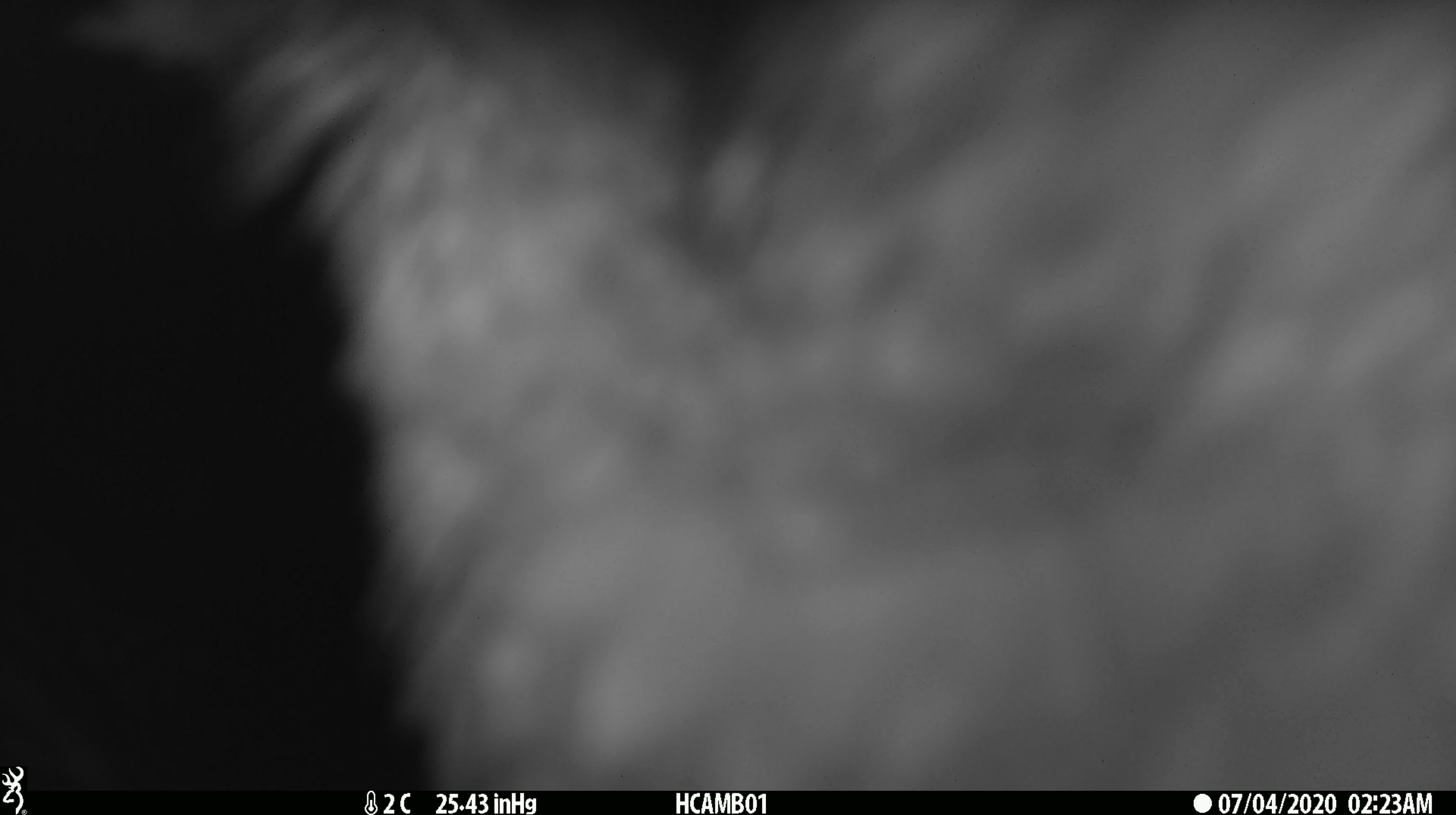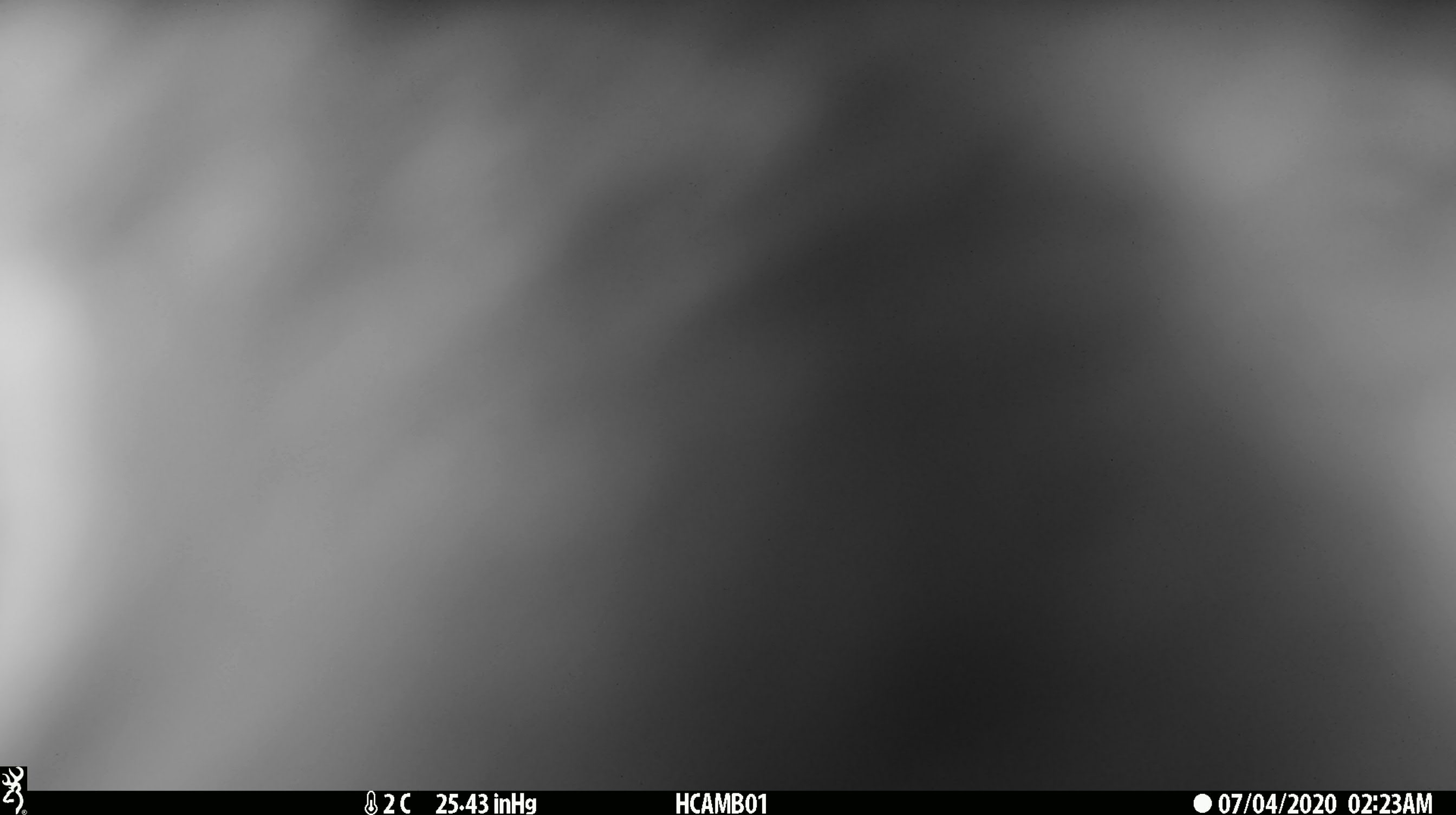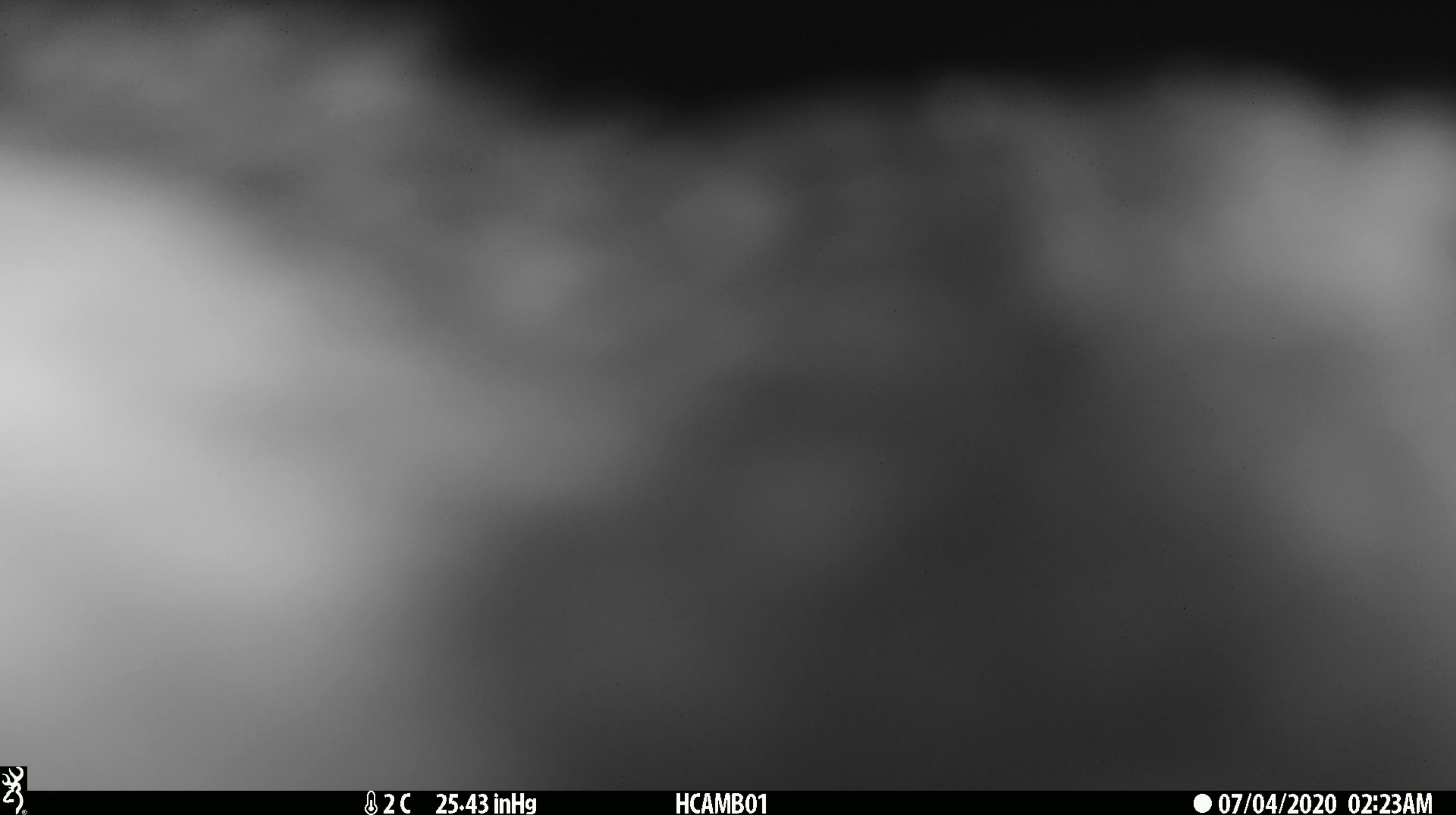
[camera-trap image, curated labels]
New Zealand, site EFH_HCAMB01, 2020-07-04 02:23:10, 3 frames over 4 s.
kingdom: Animalia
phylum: Chordata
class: Aves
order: Psittaciformes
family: Strigopidae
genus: Nestor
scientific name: Nestor notabilis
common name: kea